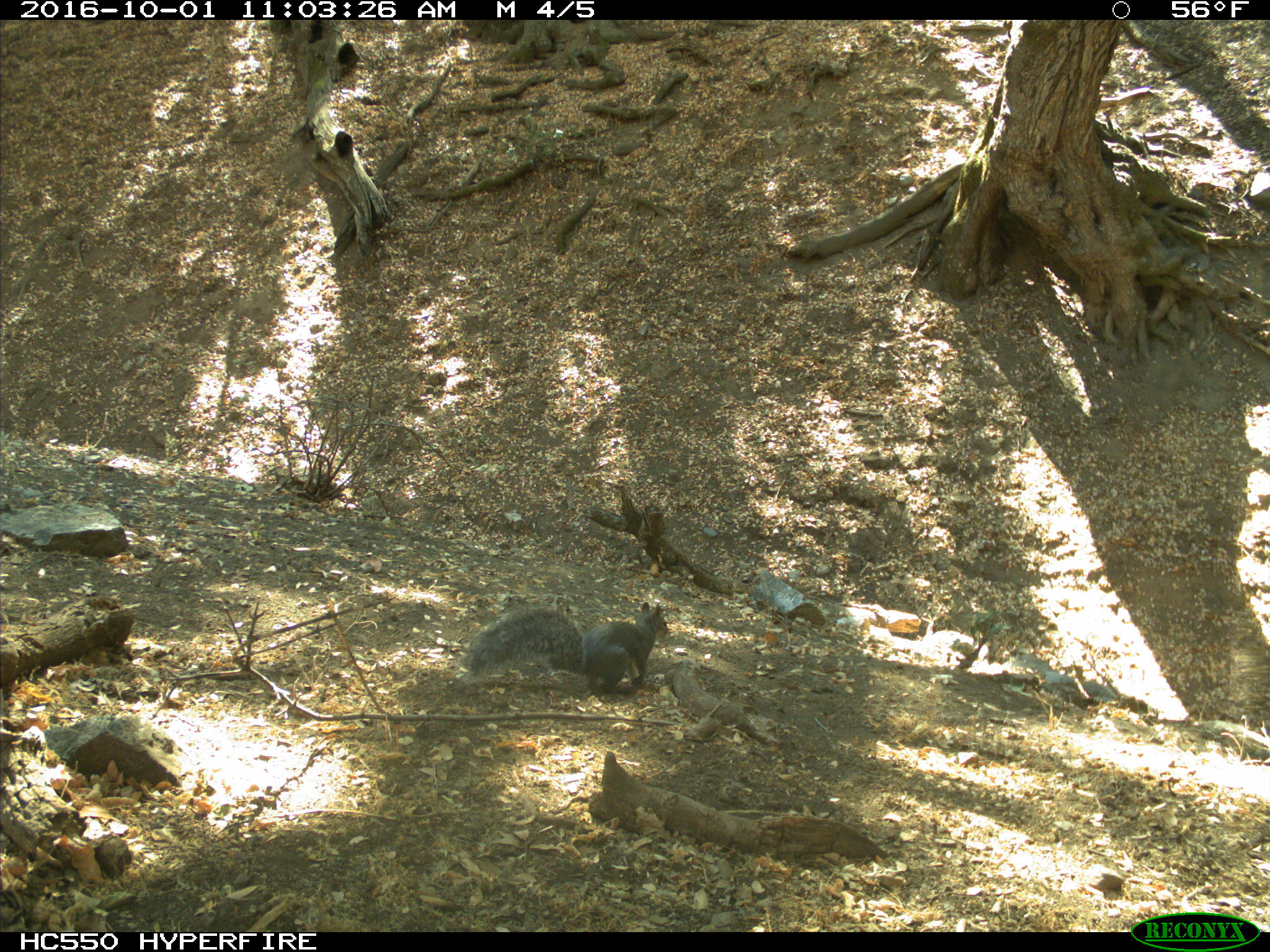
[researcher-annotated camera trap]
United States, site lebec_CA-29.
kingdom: Animalia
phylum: Chordata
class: Mammalia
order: Rodentia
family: Sciuridae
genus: Sciurus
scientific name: Sciurus carolinensis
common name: eastern gray squirrel